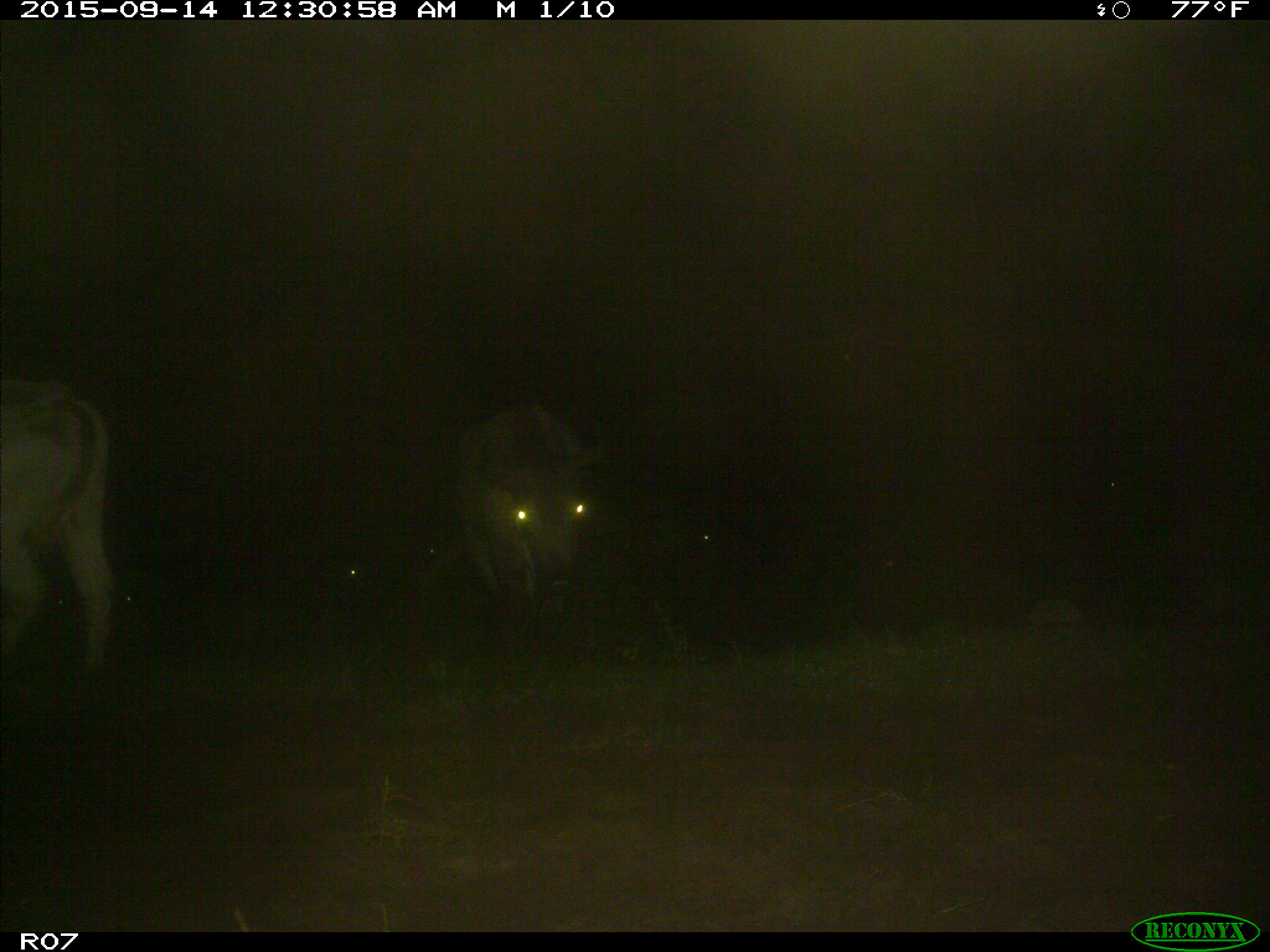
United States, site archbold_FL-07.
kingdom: Animalia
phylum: Chordata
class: Mammalia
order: Artiodactyla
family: Bovidae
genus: Bos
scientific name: Bos taurus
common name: domestic cow